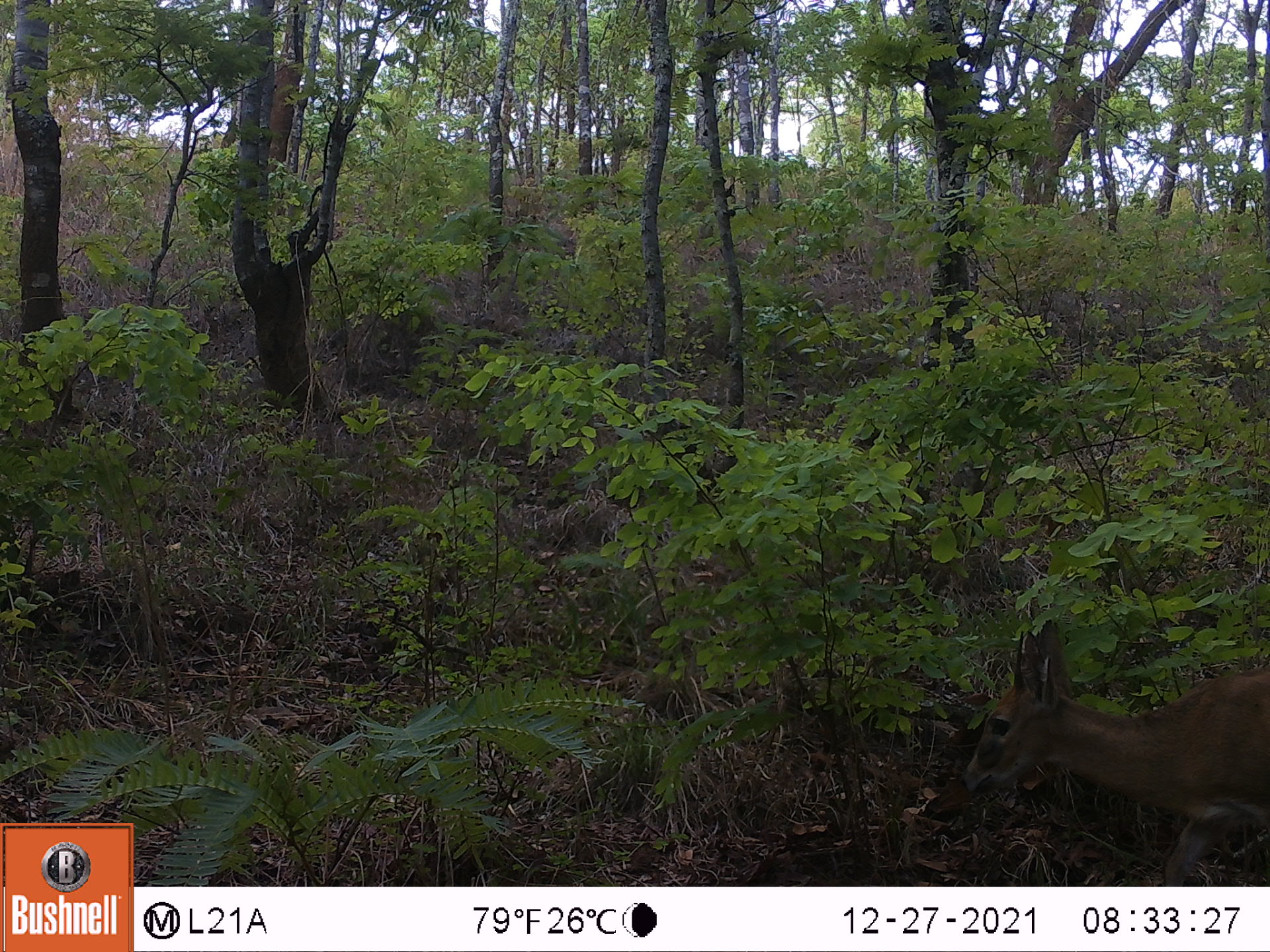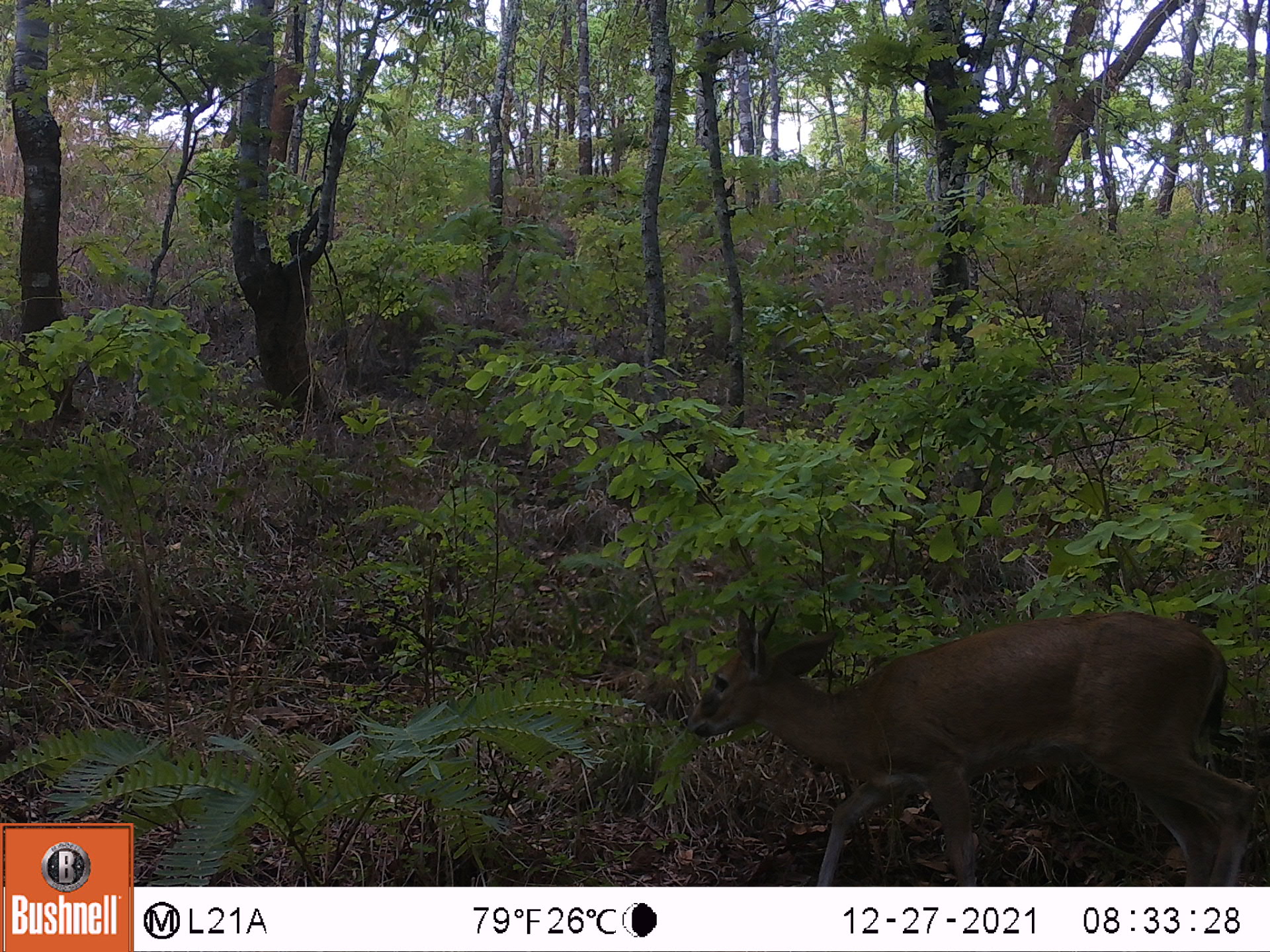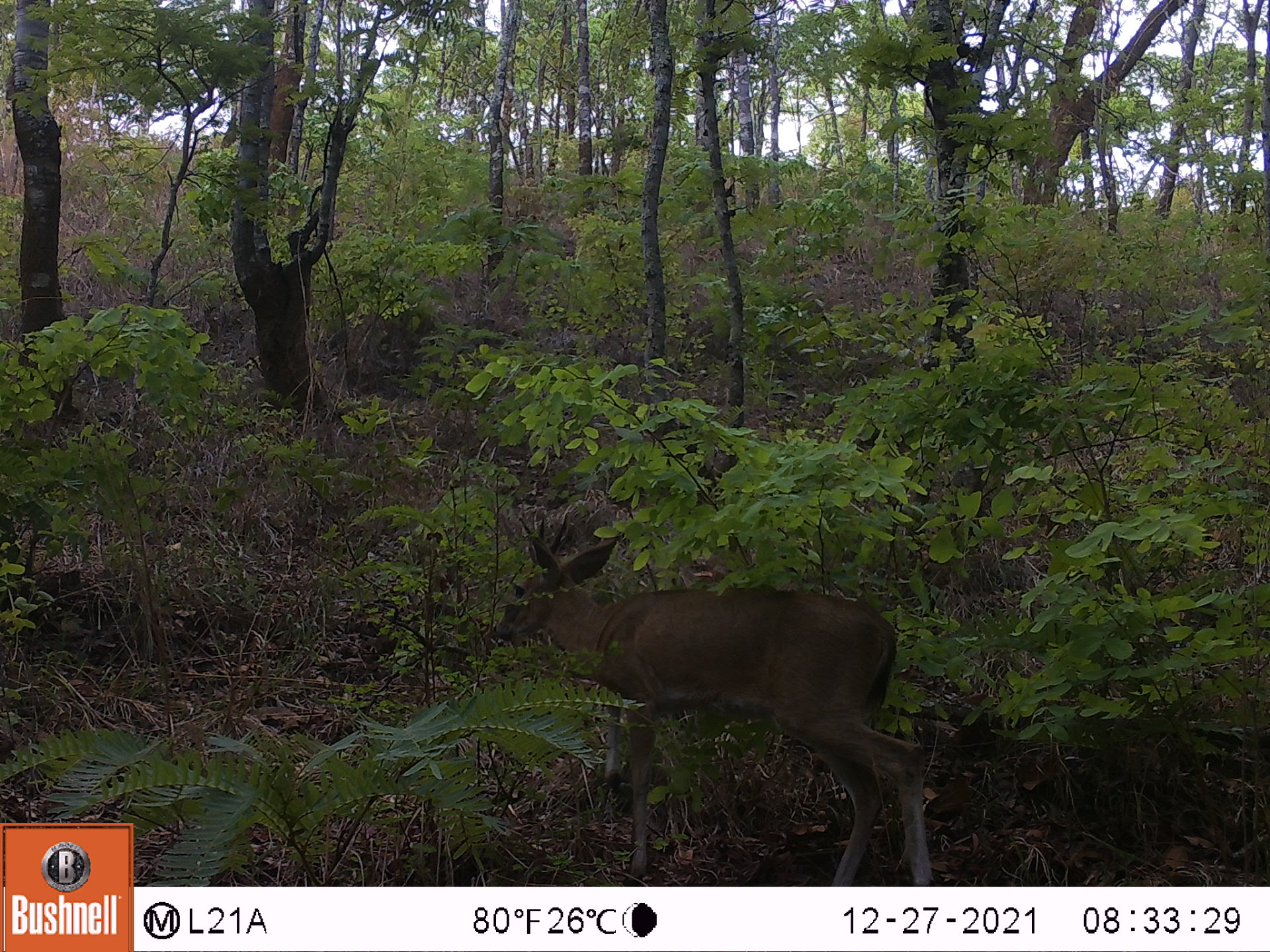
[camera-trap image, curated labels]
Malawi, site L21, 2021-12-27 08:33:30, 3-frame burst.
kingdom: Animalia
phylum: Chordata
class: Mammalia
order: Artiodactyla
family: Bovidae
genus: Sylvicapra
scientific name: Sylvicapra grimmia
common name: common duiker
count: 1